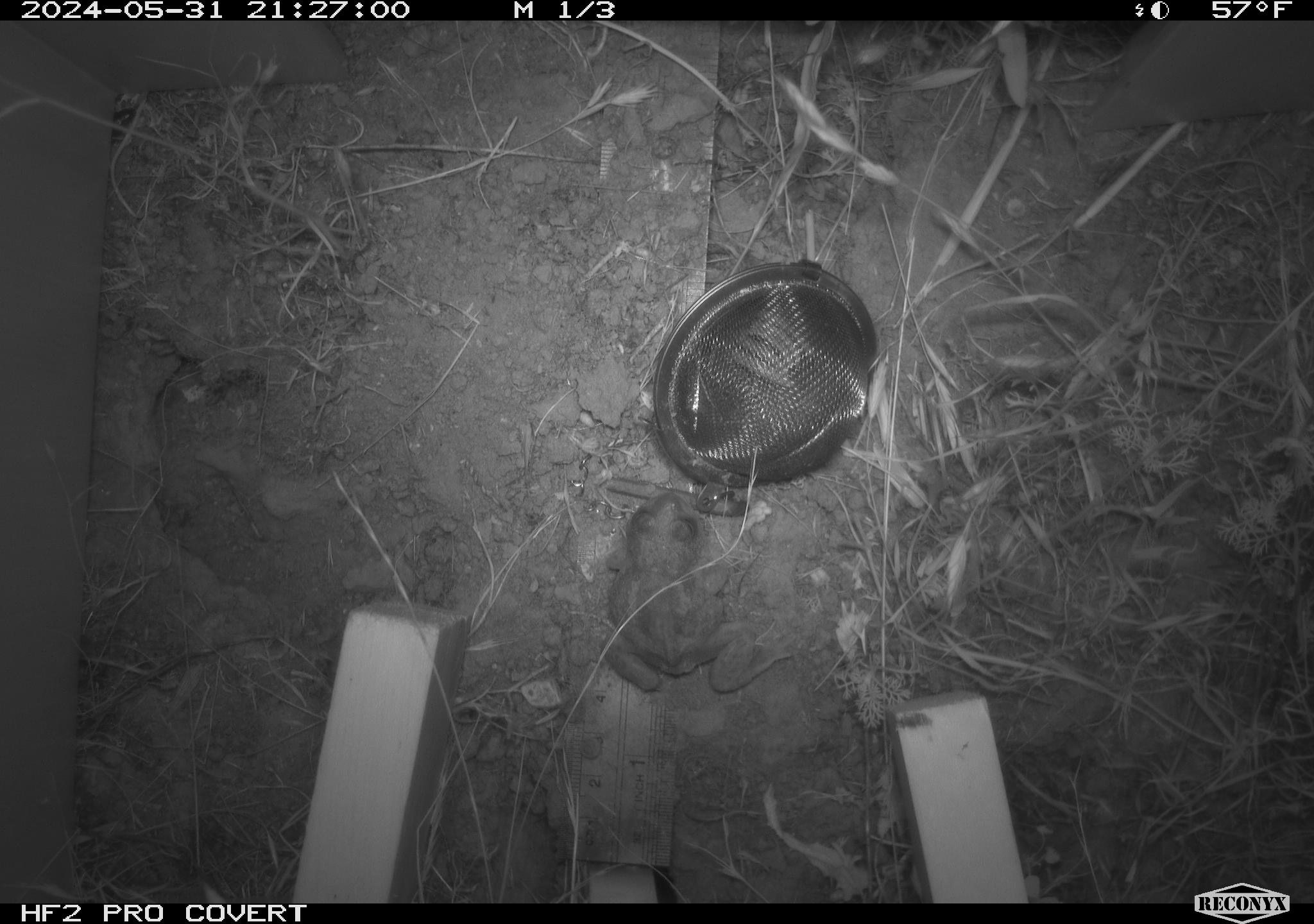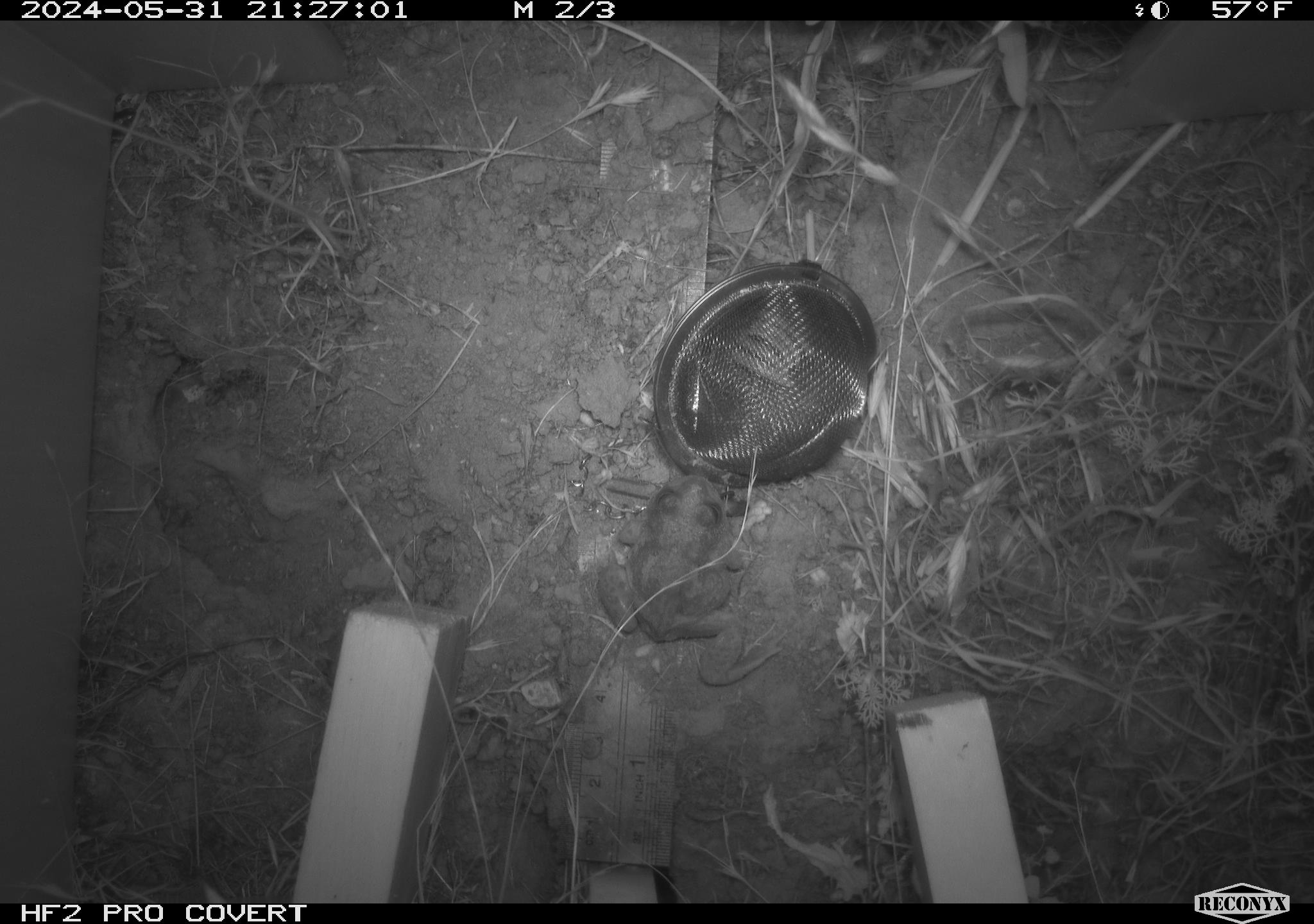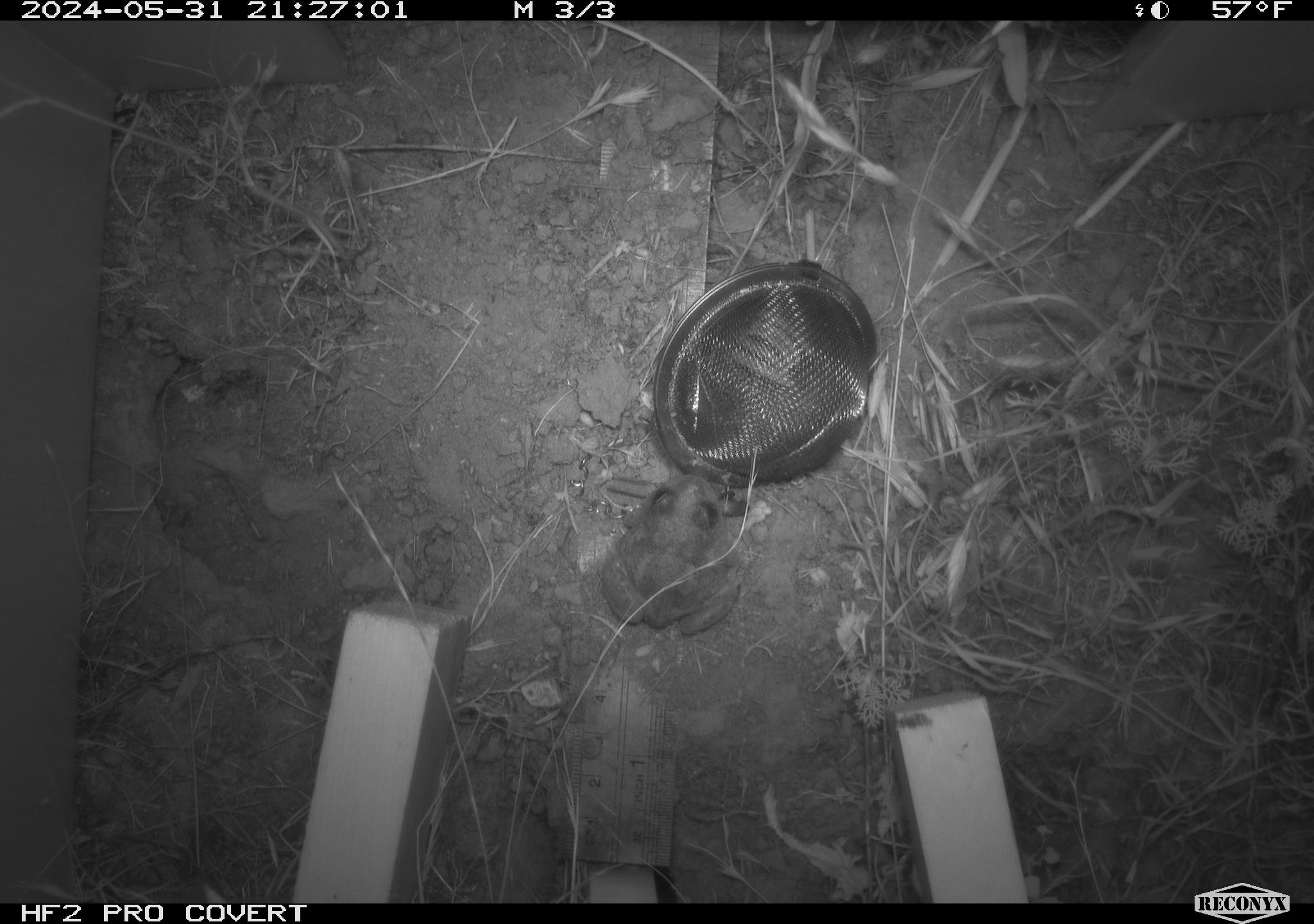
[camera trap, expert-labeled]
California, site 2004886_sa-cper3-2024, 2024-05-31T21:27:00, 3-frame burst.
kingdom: Animalia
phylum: Chordata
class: Amphibia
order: Anura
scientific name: Anura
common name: frogs